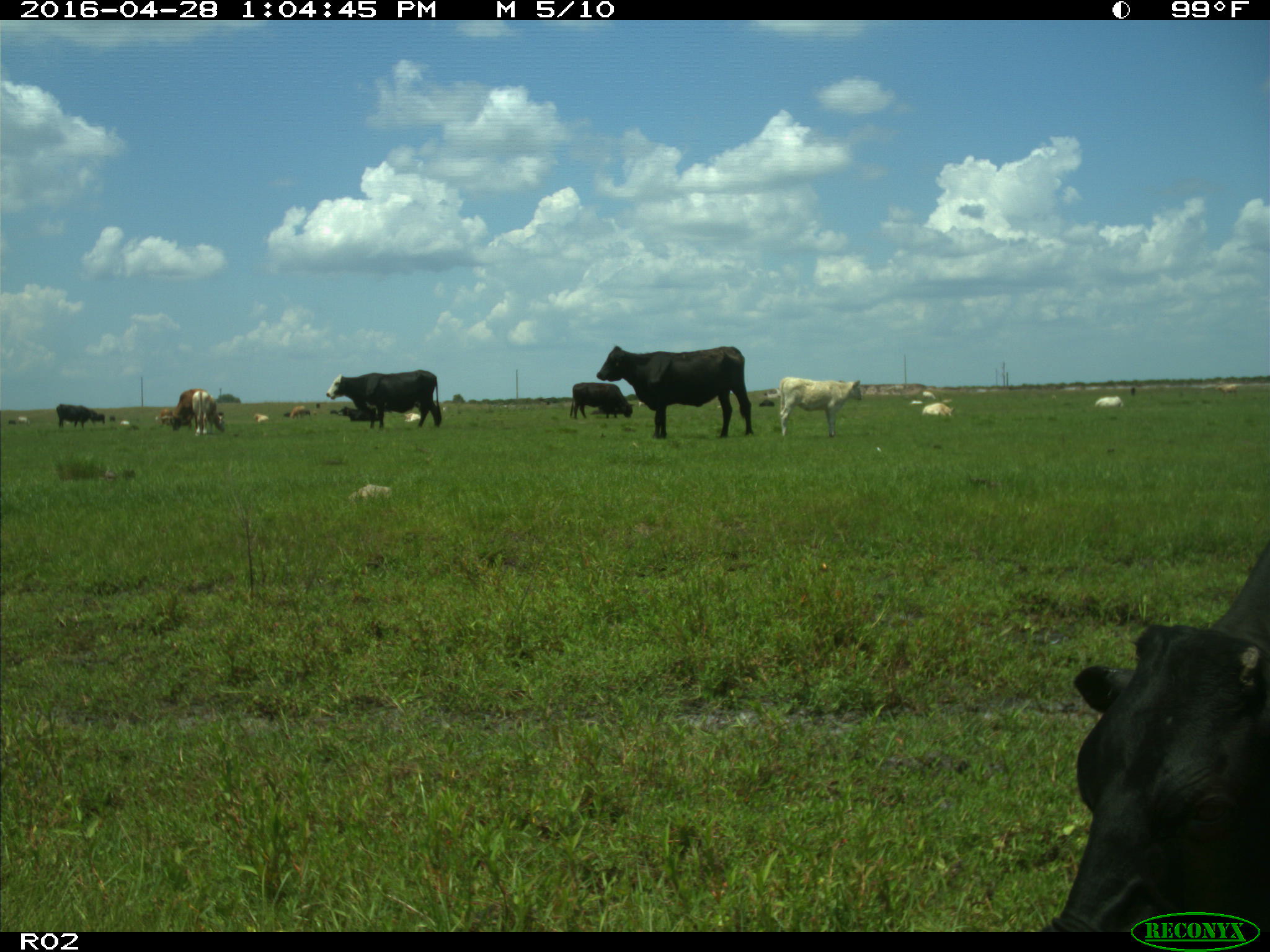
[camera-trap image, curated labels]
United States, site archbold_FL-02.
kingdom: Animalia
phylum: Chordata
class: Mammalia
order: Artiodactyla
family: Bovidae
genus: Bos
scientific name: Bos taurus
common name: domestic cow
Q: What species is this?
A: Bos taurus (domestic cow).